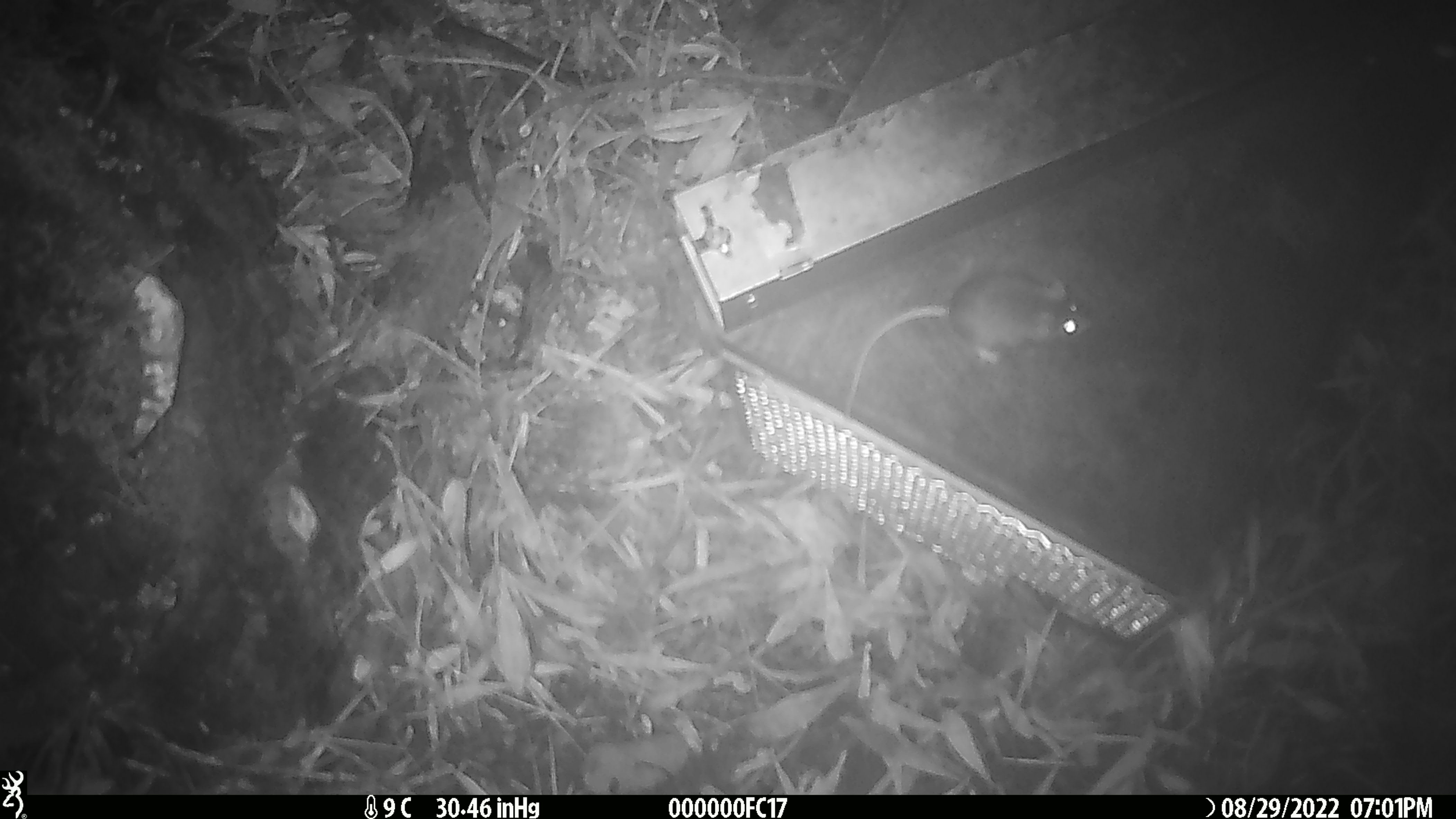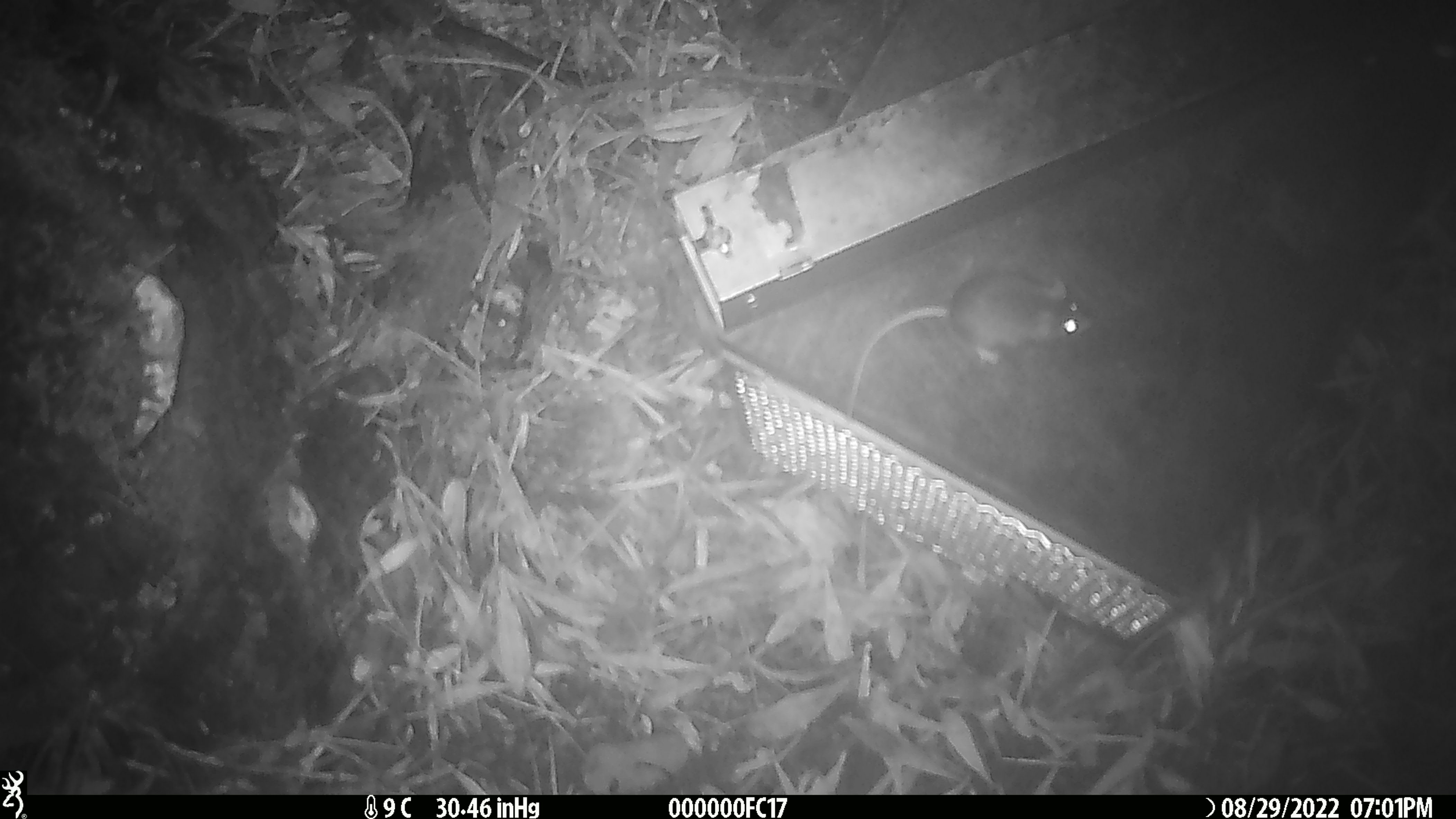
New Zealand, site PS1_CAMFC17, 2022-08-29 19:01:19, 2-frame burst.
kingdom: Animalia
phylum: Chordata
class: Mammalia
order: Rodentia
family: Muridae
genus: Mus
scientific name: Mus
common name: mouse